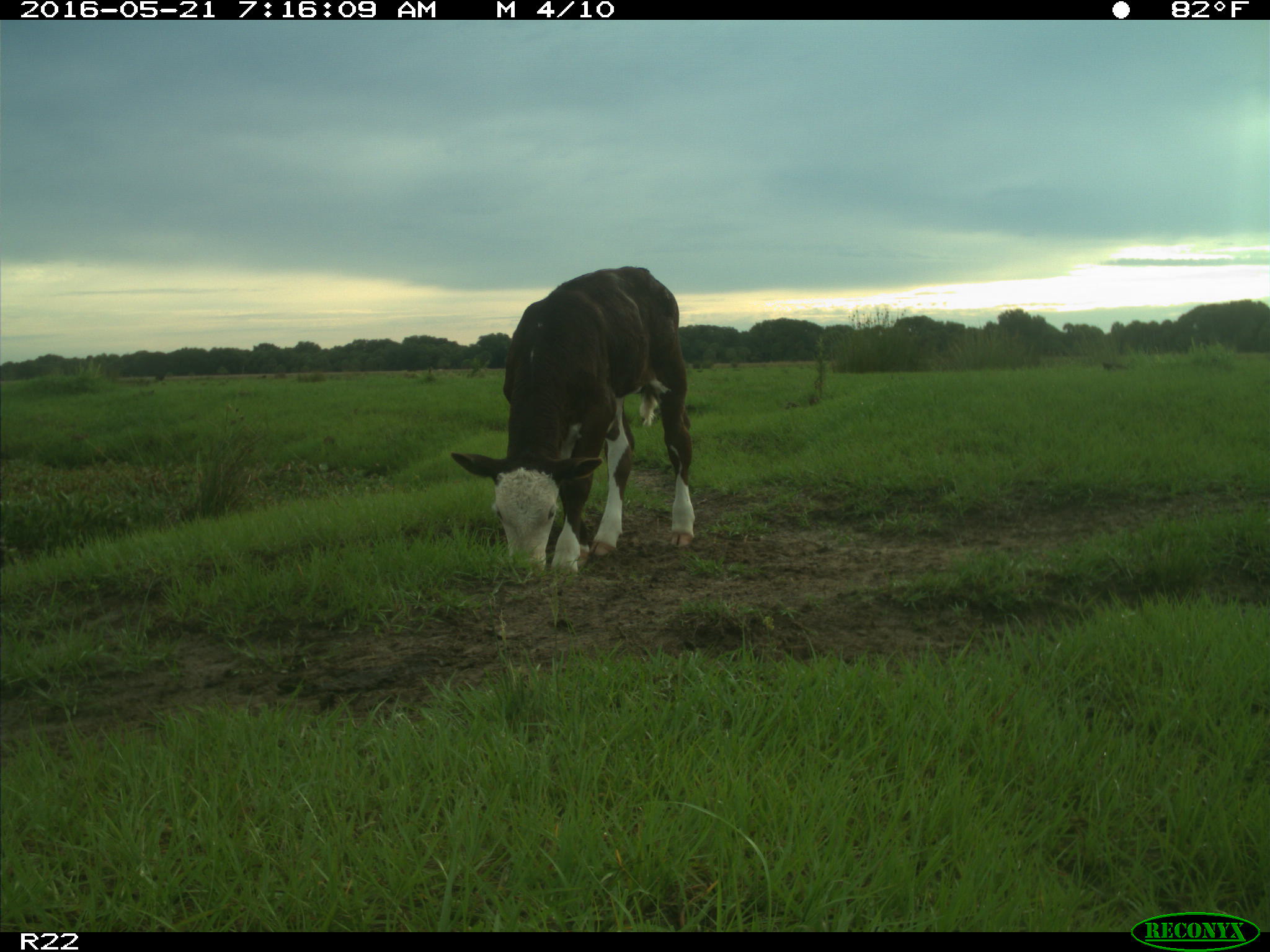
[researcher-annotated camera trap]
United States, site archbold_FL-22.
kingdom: Animalia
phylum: Chordata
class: Mammalia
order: Artiodactyla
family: Bovidae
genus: Bos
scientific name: Bos taurus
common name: domestic cow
Bos taurus (domestic cow).